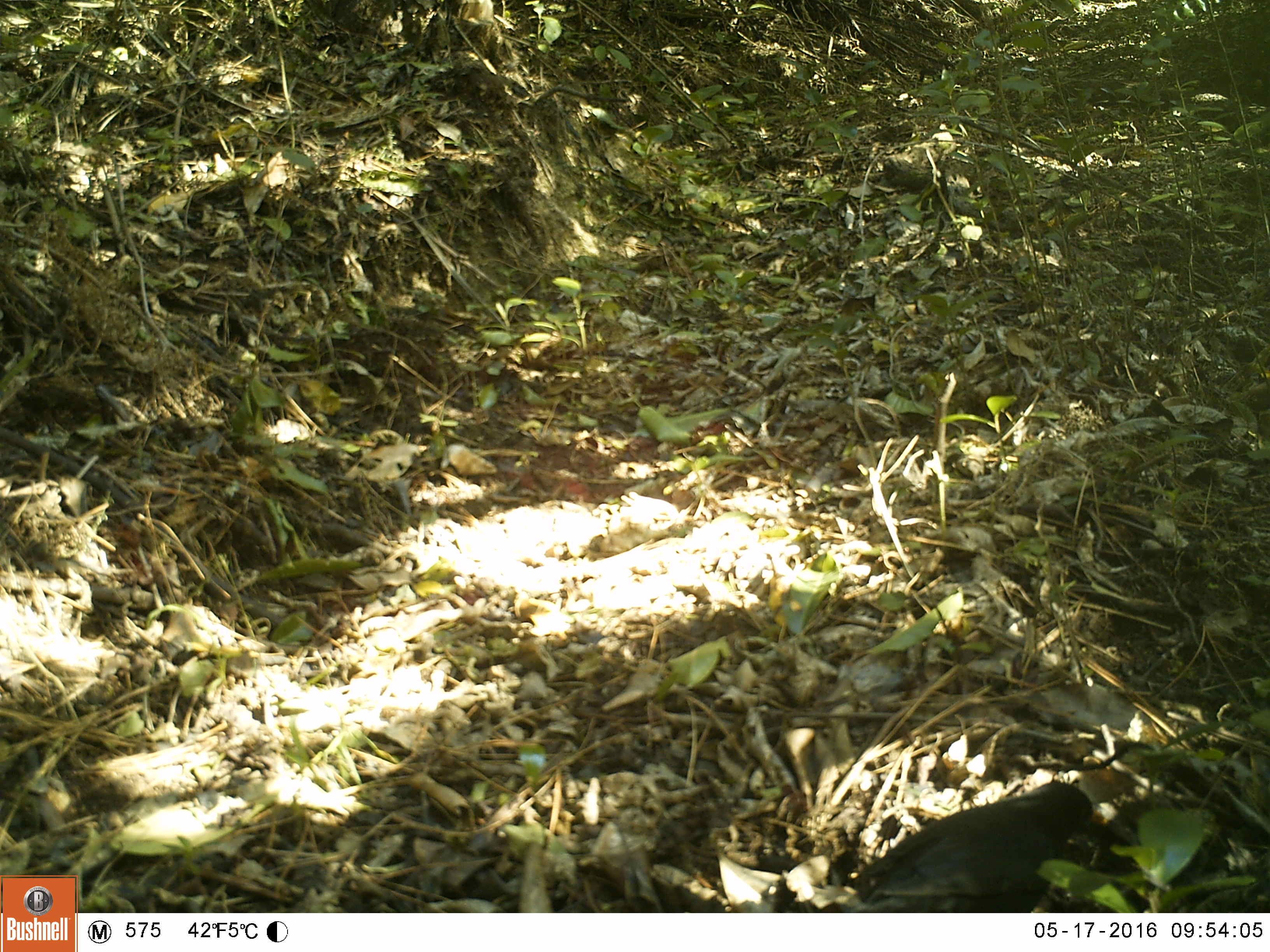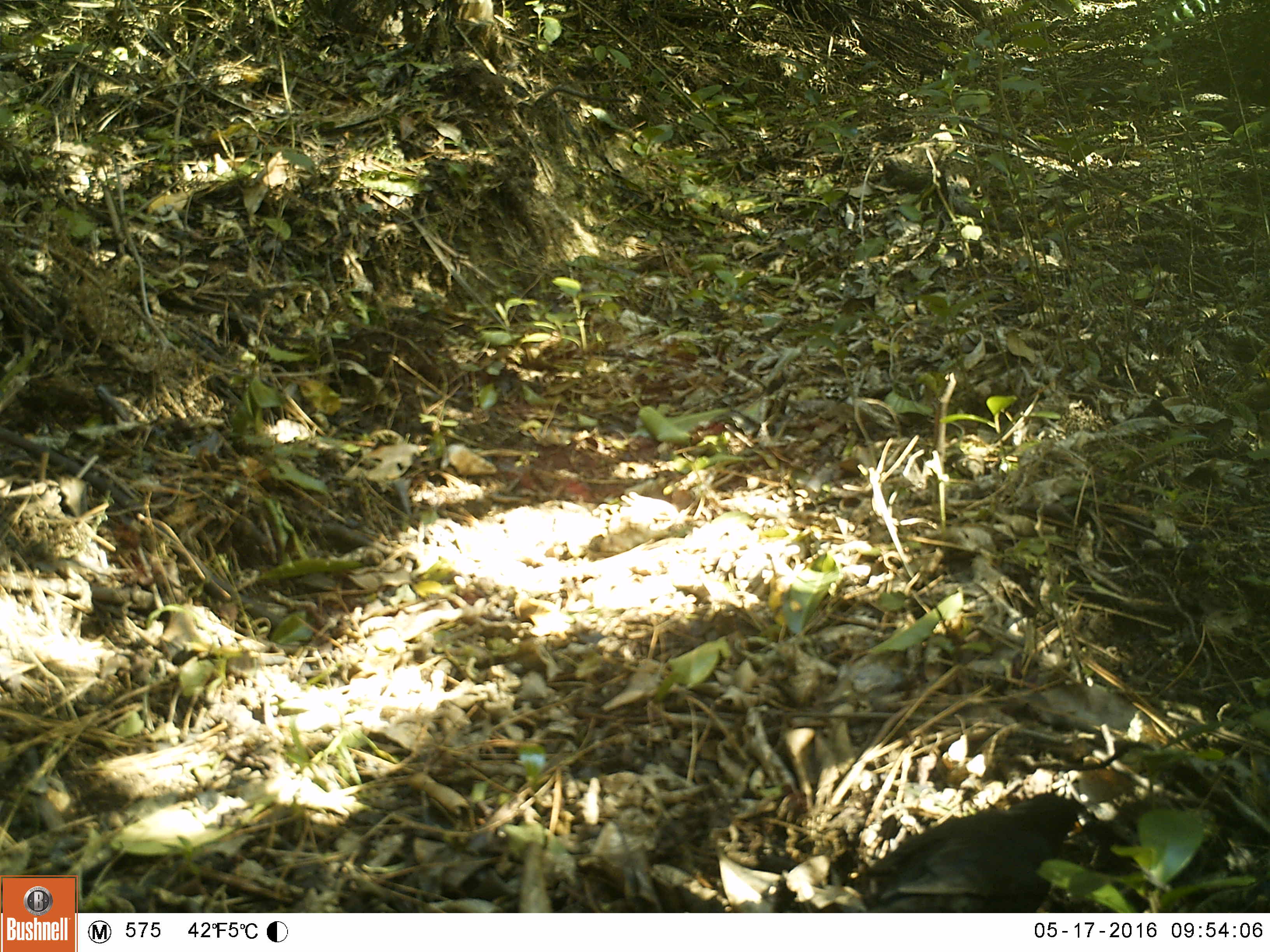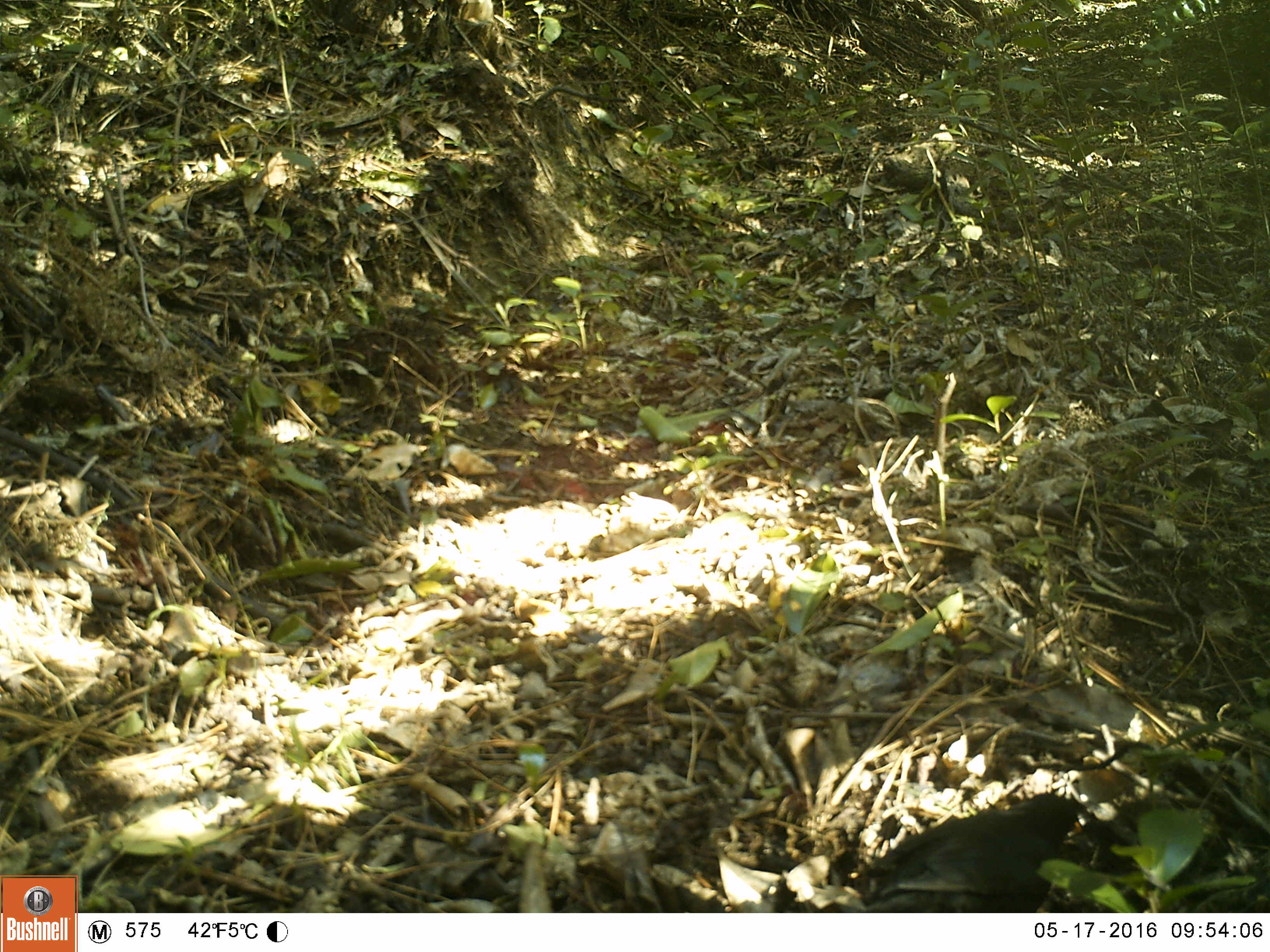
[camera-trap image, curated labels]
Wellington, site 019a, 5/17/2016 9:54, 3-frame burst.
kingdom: Animalia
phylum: Chordata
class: Aves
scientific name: Aves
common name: bird